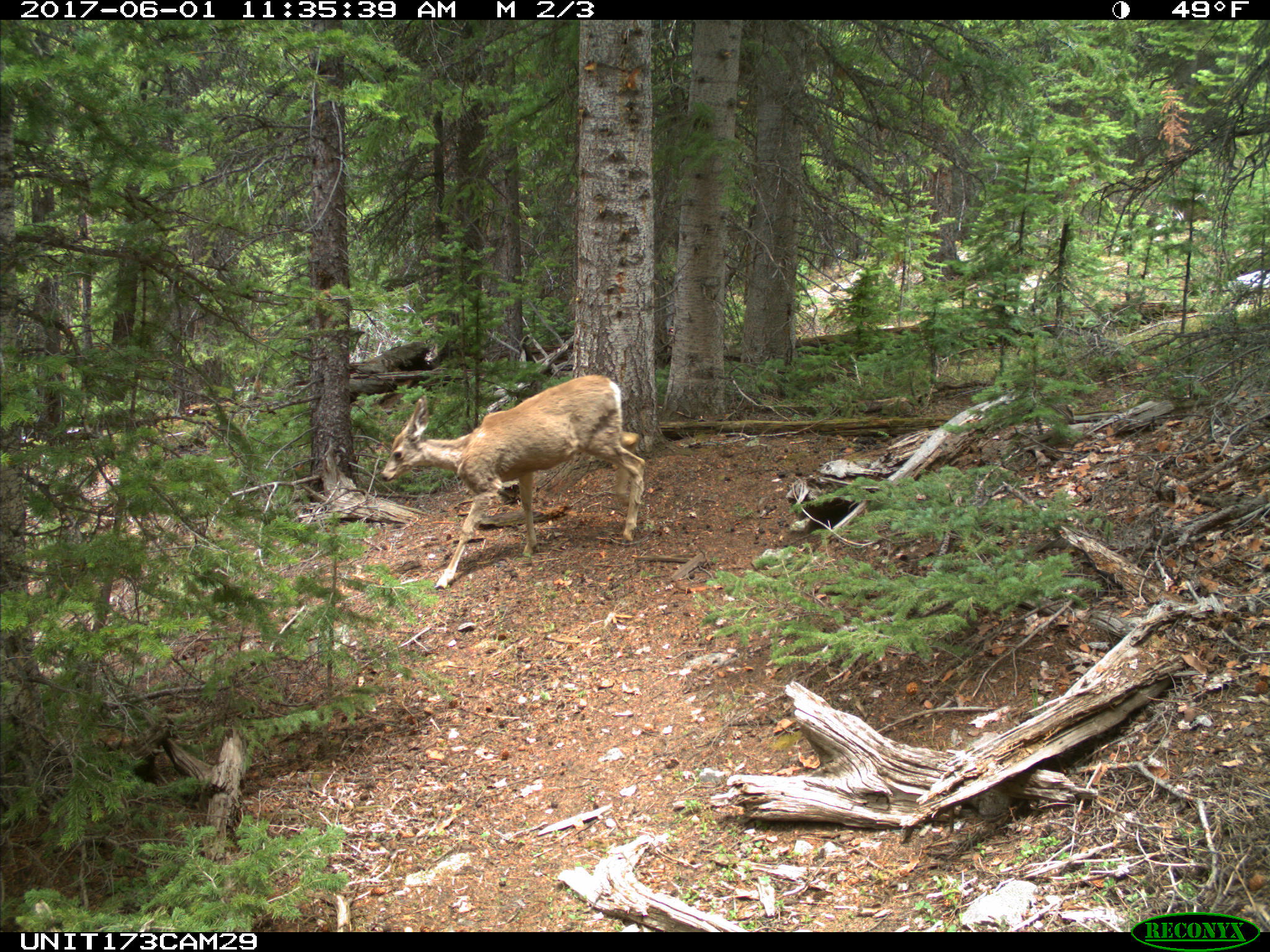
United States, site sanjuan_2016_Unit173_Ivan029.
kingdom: Animalia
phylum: Chordata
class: Mammalia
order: Artiodactyla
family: Cervidae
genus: Odocoileus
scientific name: Odocoileus hemionus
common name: mule deer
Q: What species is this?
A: Odocoileus hemionus (mule deer).